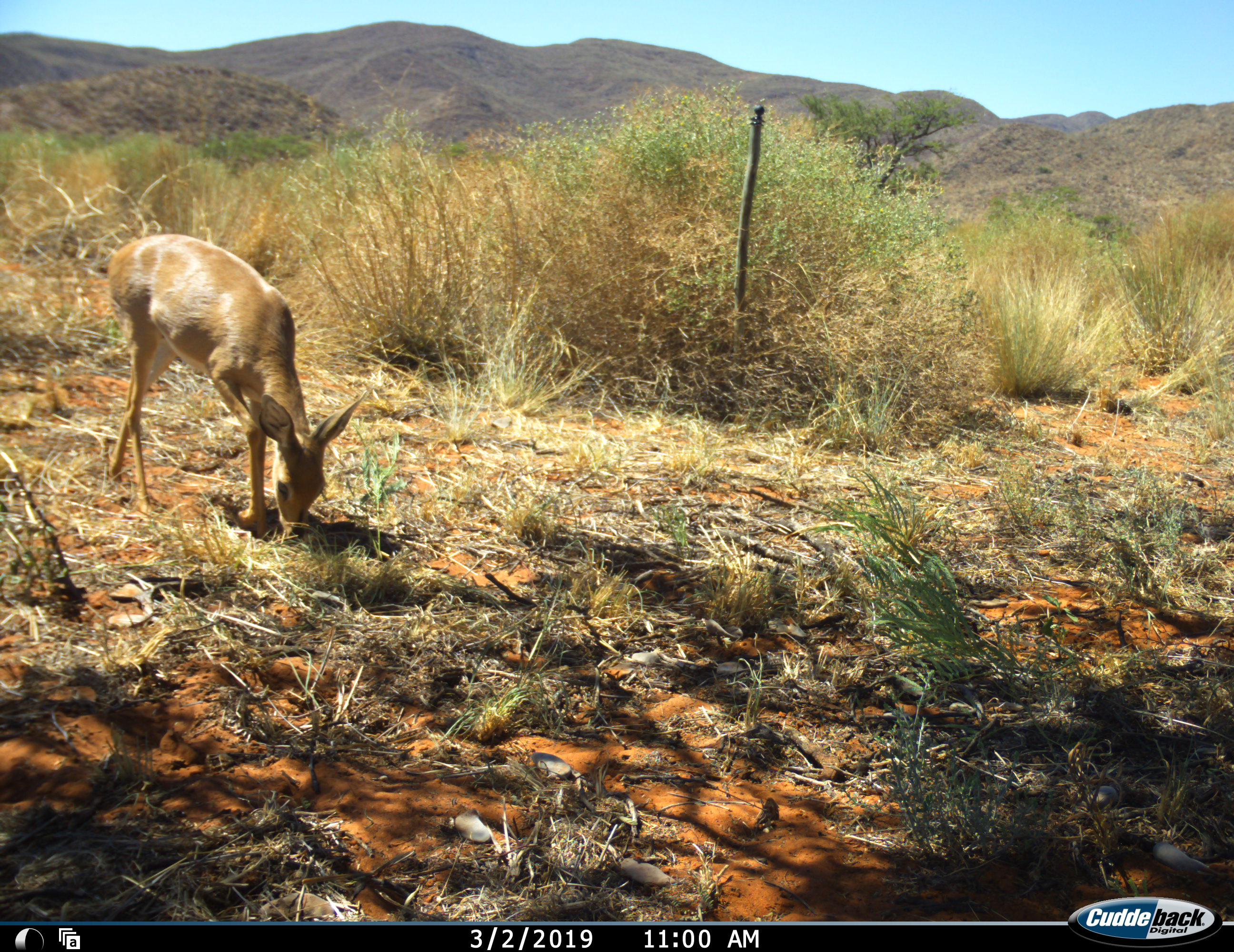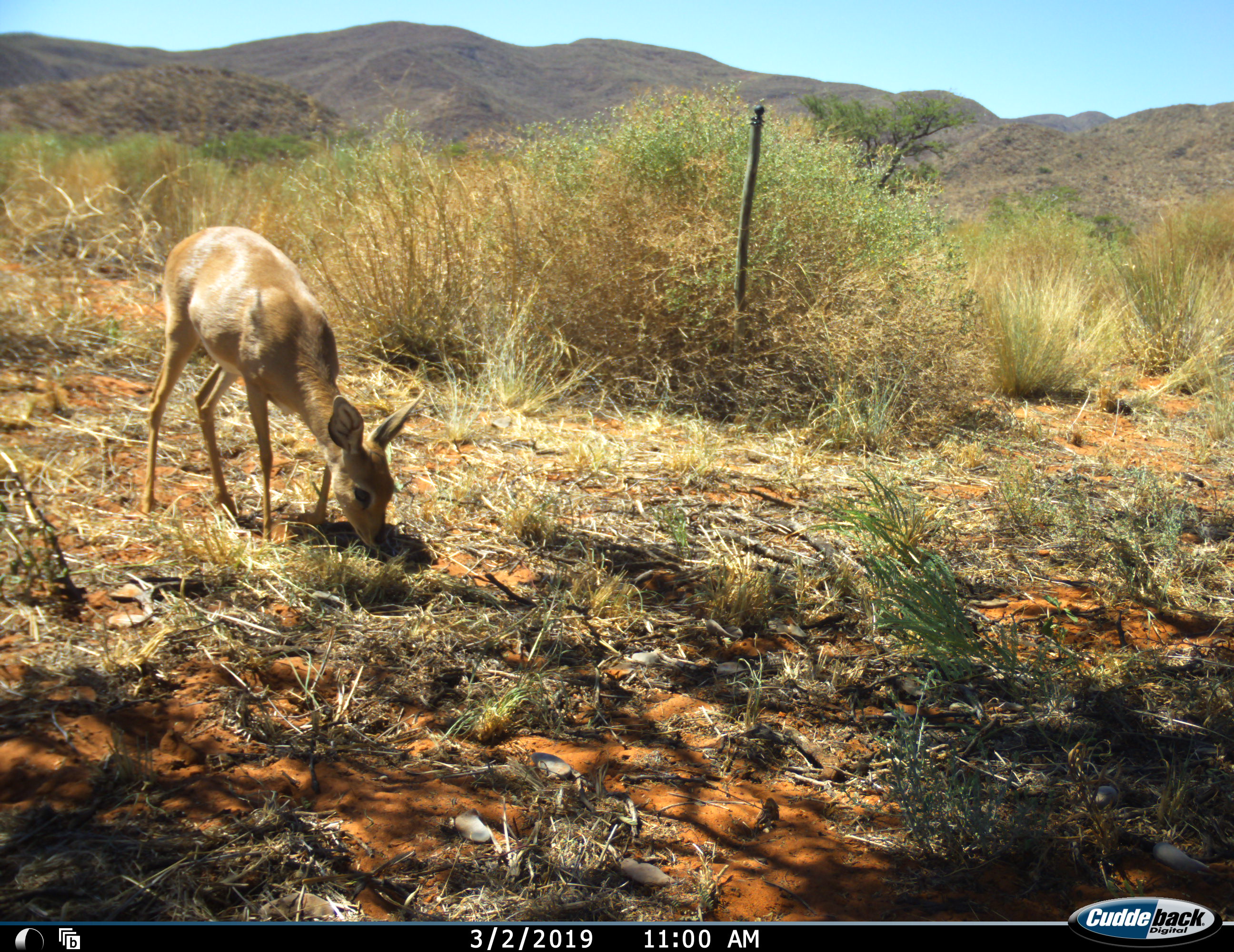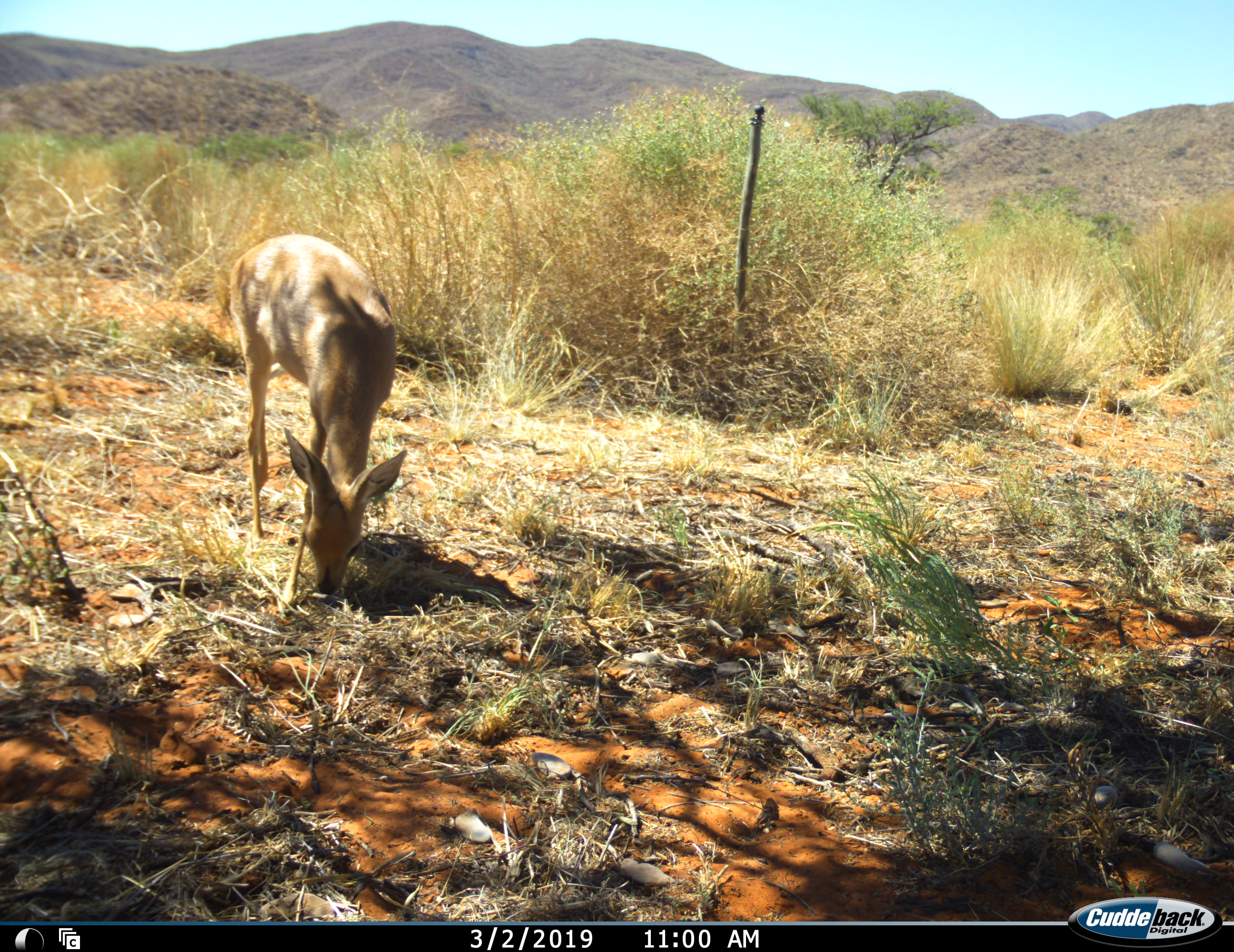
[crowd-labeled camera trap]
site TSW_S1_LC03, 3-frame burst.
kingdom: Animalia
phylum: Chordata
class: Mammalia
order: Artiodactyla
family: Bovidae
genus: Raphicerus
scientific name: Raphicerus campestris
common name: steenbok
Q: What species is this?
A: Steenbok (Raphicerus campestris).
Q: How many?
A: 1.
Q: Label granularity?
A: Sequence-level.